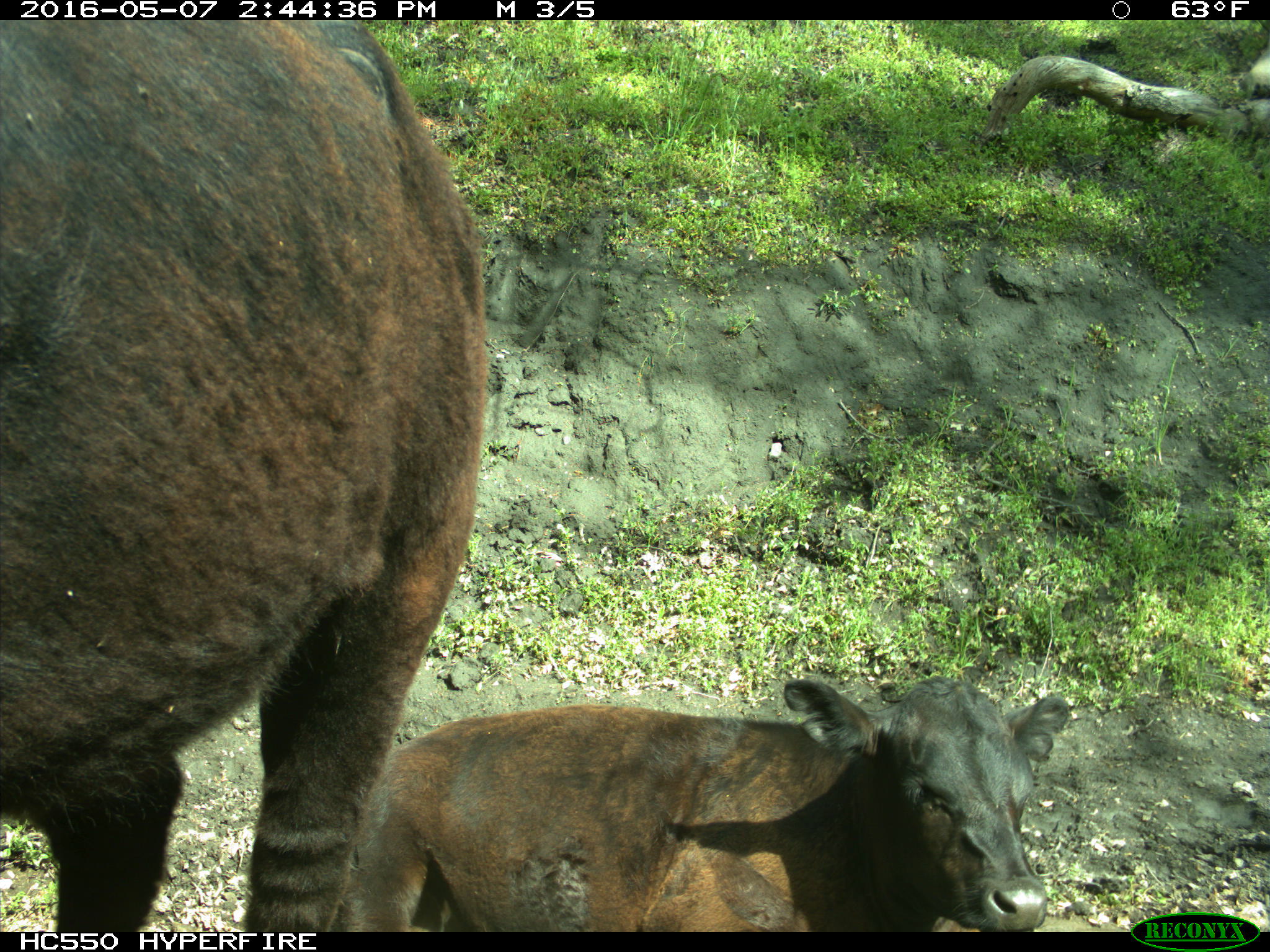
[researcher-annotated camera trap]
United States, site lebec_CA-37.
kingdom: Animalia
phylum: Chordata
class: Mammalia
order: Artiodactyla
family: Bovidae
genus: Bos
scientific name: Bos taurus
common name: domestic cow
Bos taurus (domestic cow).